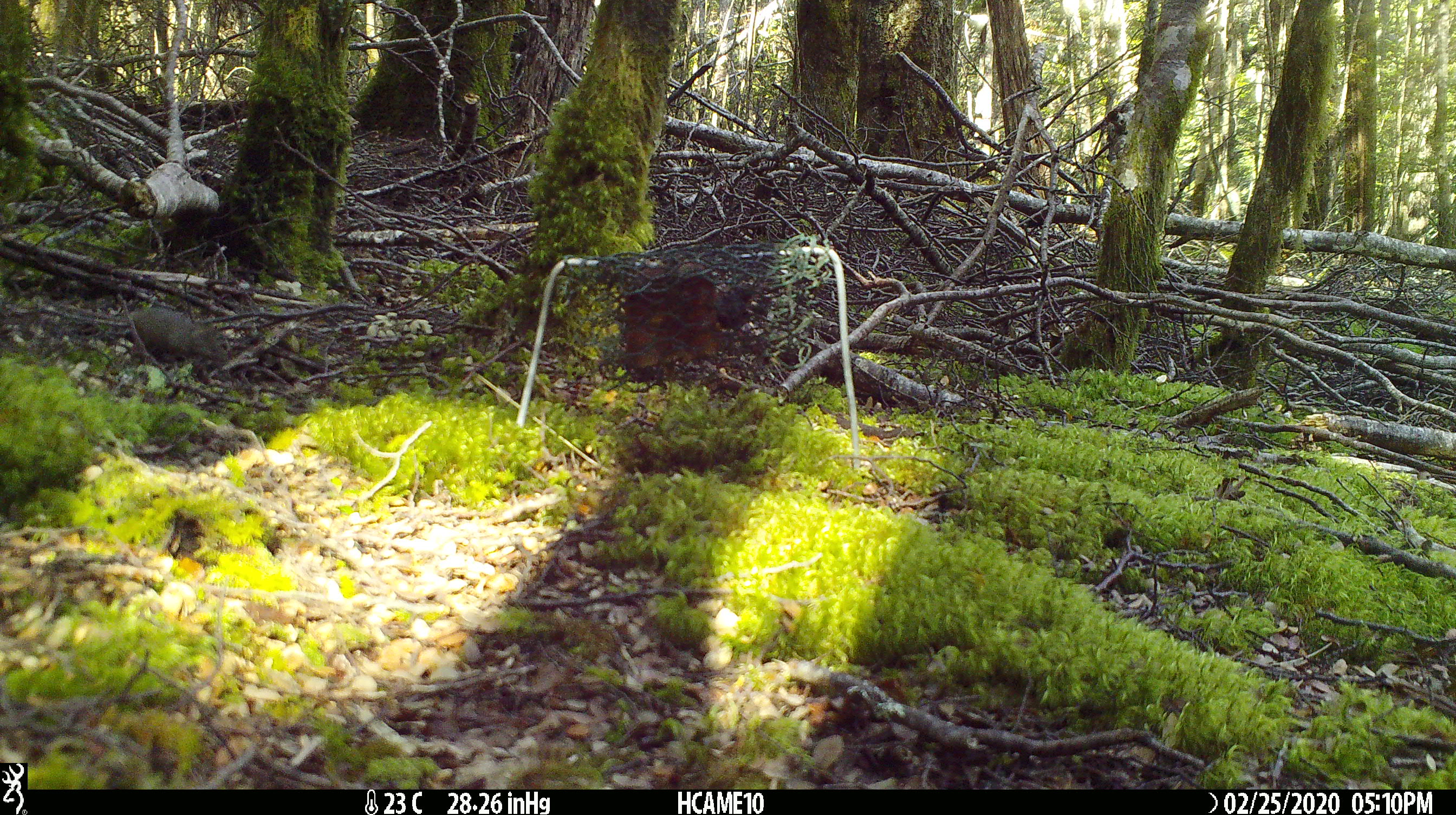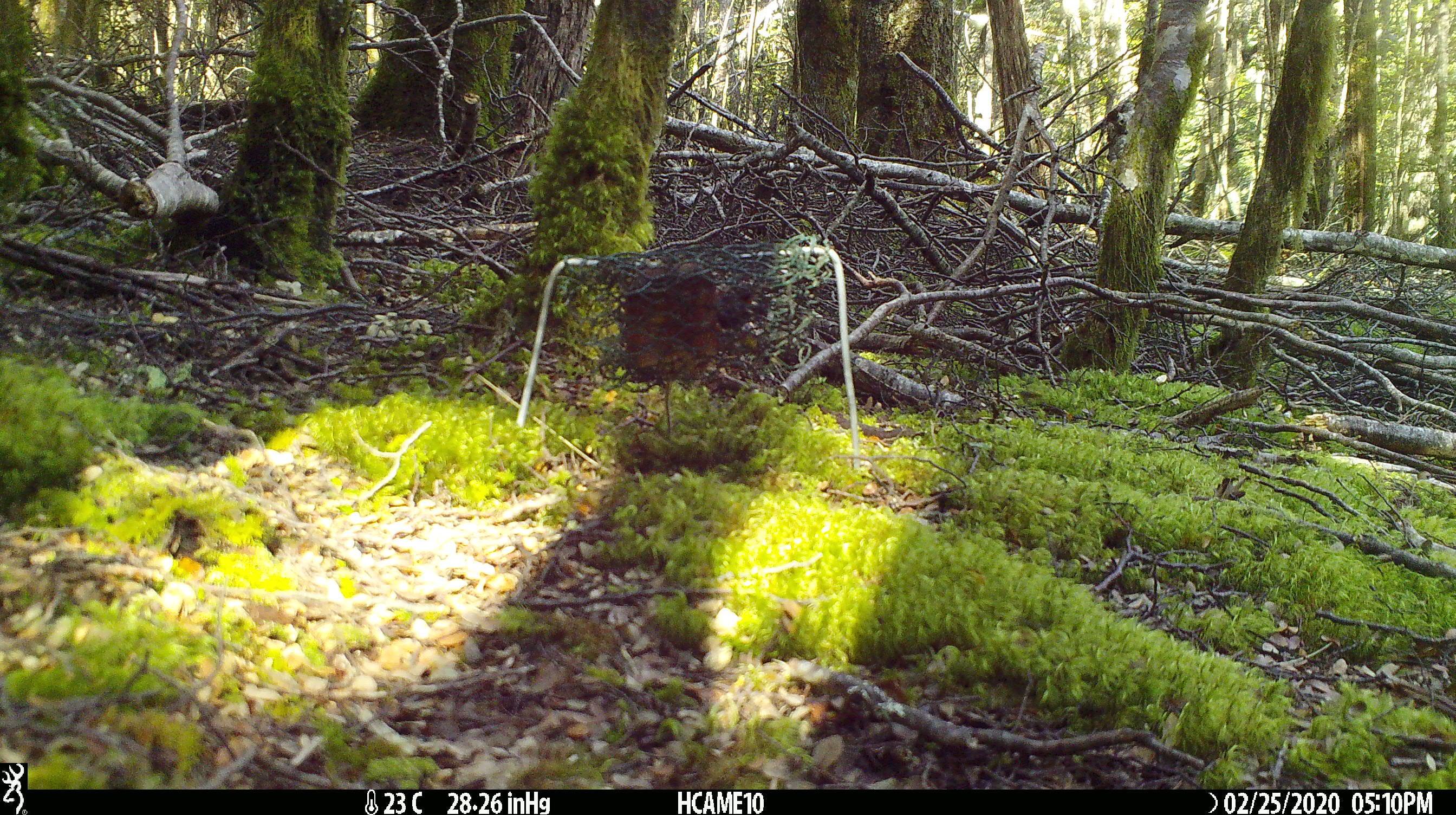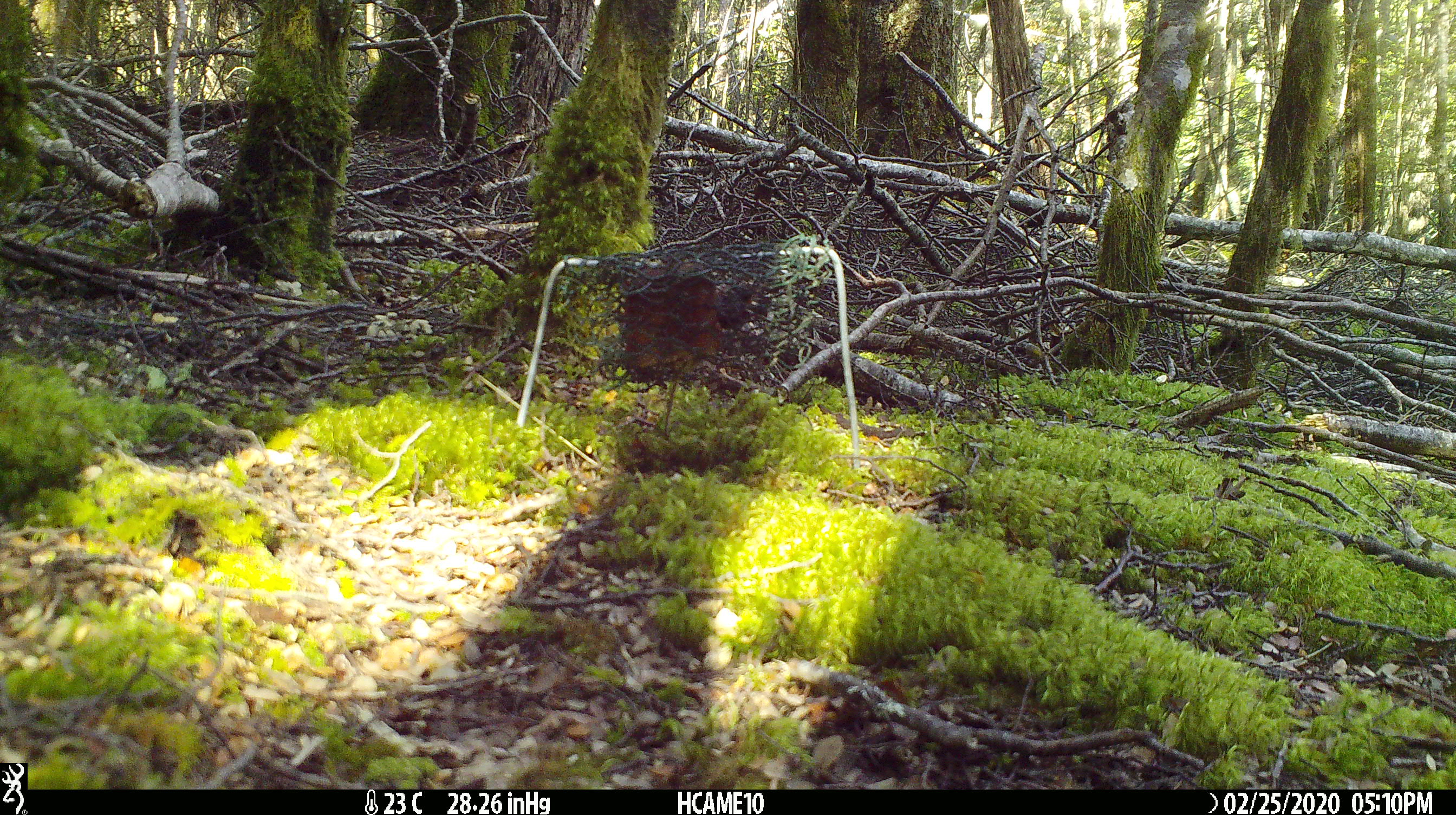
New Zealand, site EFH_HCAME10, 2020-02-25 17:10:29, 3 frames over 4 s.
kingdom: Animalia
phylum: Chordata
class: Mammalia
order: Rodentia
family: Muridae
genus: Mus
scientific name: Mus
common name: mouse